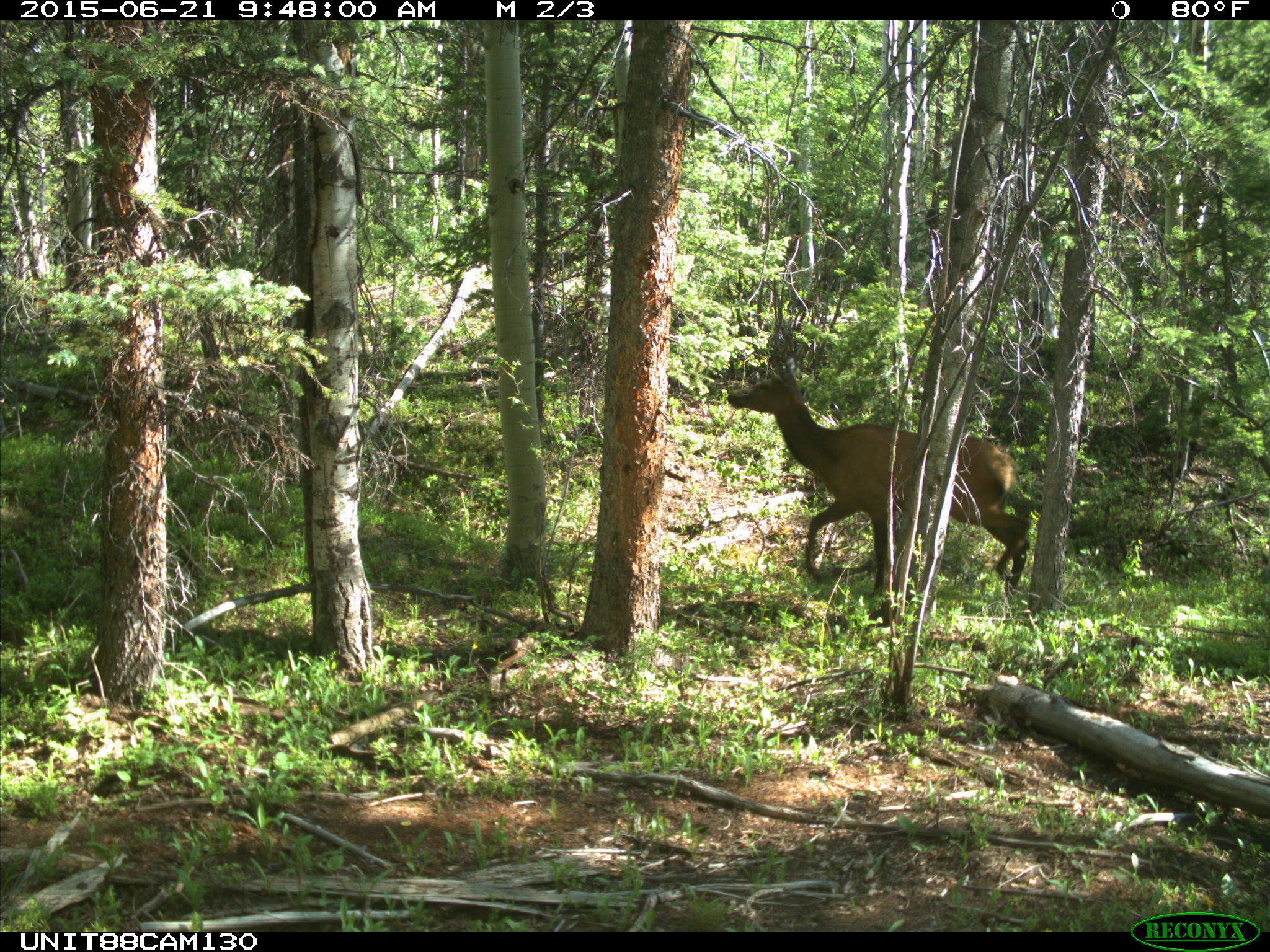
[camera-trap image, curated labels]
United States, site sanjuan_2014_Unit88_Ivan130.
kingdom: Animalia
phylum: Chordata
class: Mammalia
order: Artiodactyla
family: Cervidae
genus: Cervus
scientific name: Cervus elaphus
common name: red deer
Cervus elaphus (red deer).